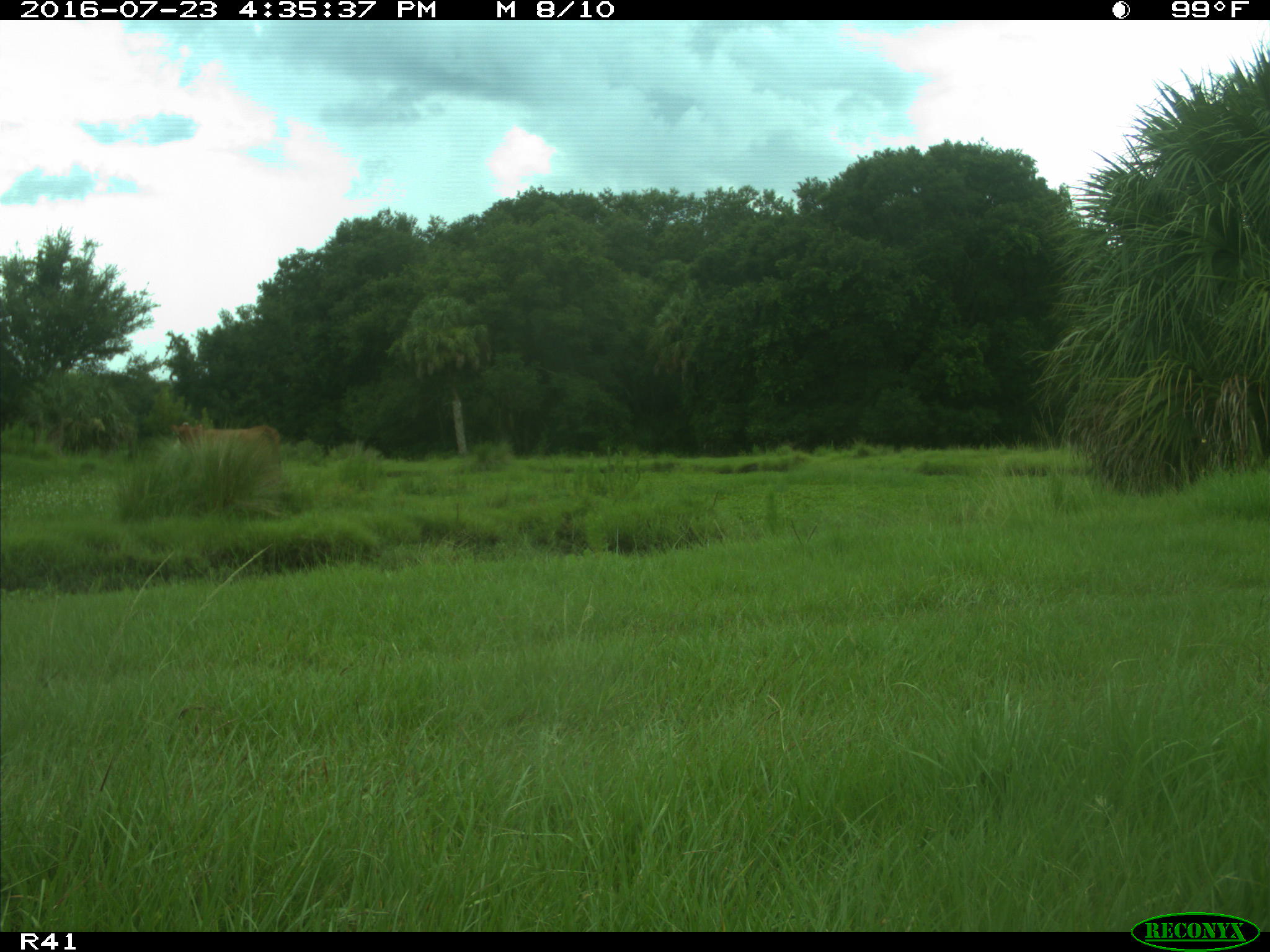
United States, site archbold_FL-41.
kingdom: Animalia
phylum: Chordata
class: Mammalia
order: Artiodactyla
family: Bovidae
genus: Bos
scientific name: Bos taurus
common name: domestic cow